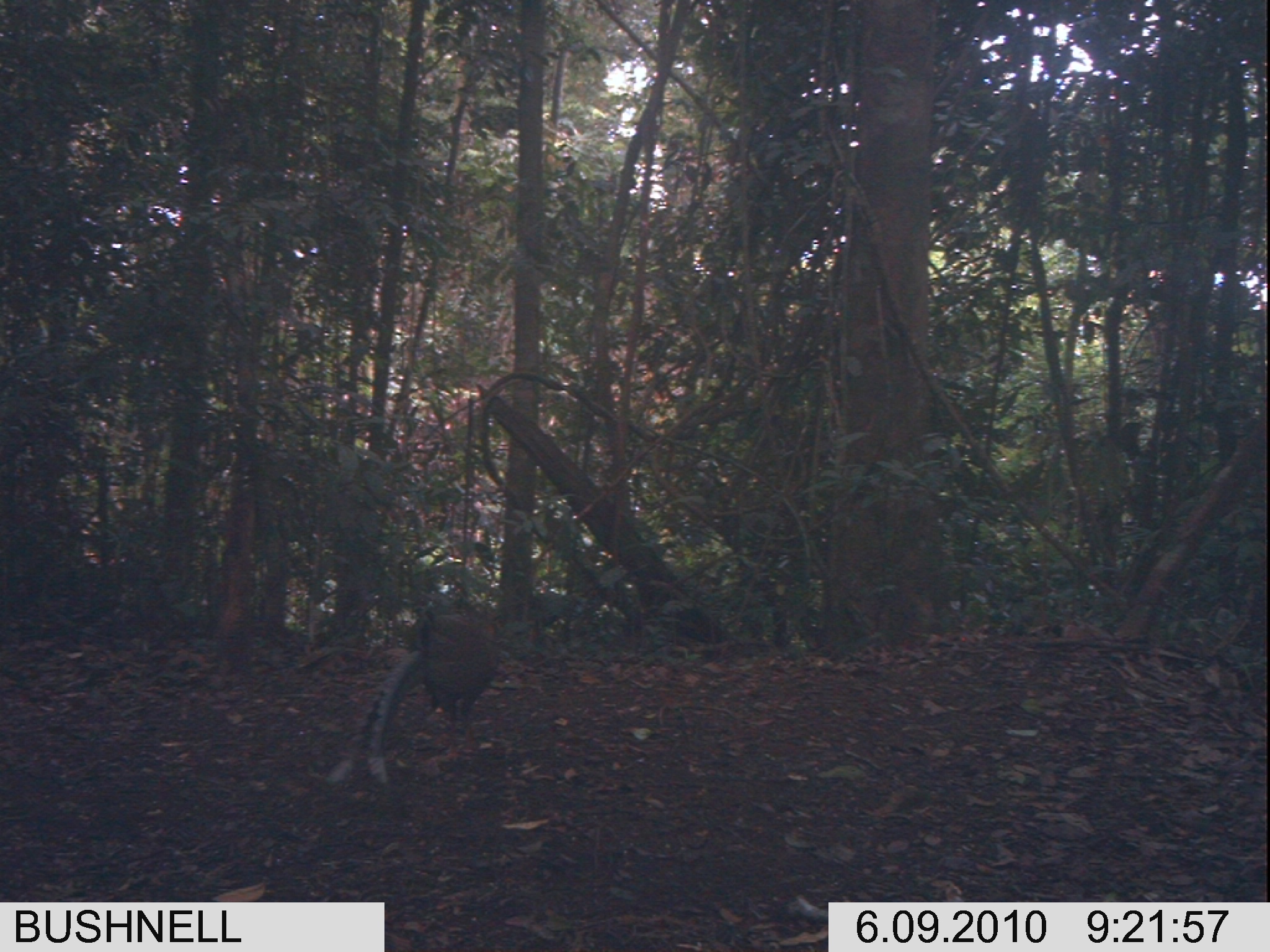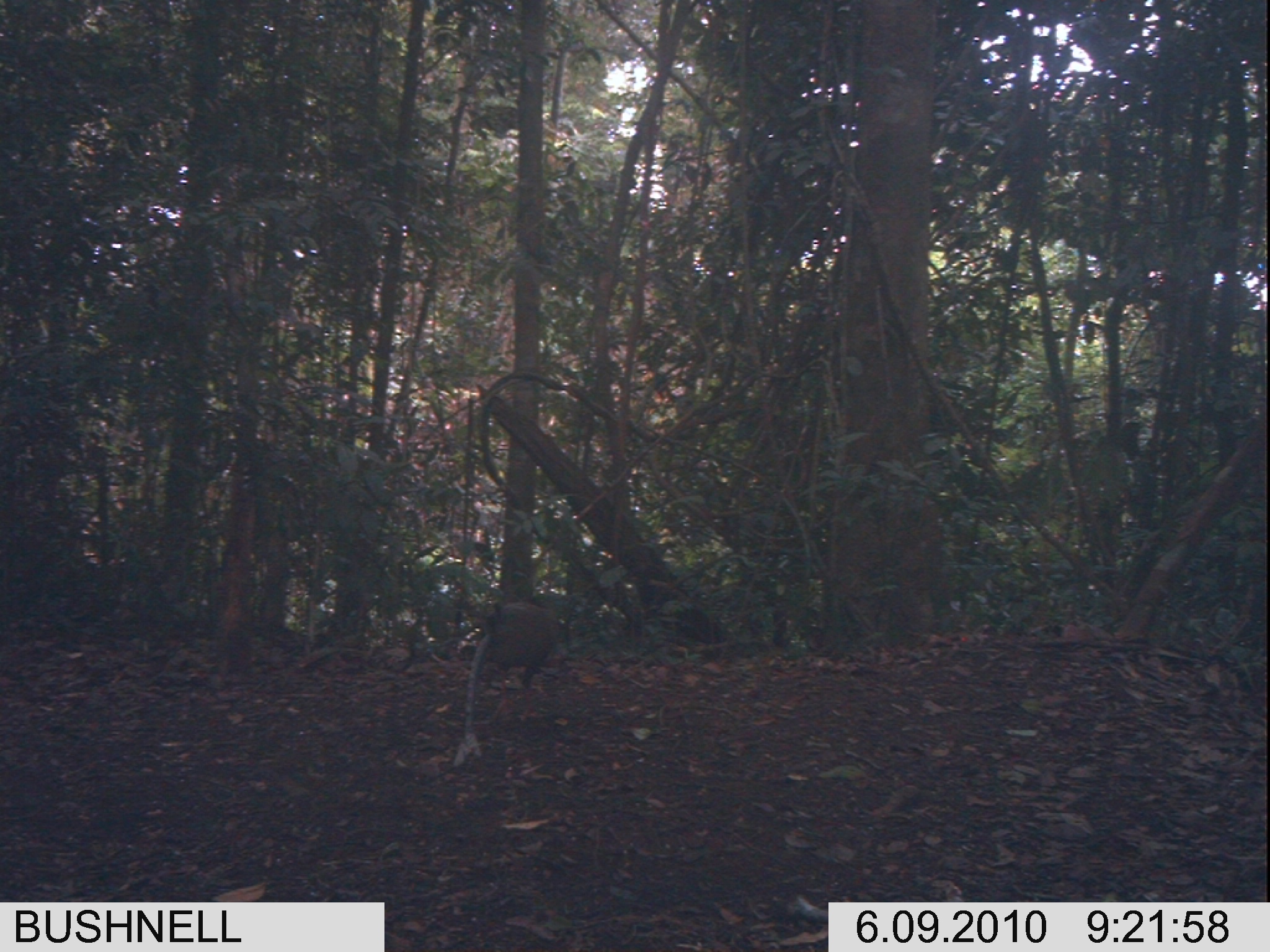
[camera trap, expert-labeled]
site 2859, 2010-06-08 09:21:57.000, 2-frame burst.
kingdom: Animalia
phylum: Chordata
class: Aves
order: Galliformes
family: Phasianidae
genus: Argusianus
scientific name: Argusianus argus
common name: great argus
Argusianus argus (great argus), count 1.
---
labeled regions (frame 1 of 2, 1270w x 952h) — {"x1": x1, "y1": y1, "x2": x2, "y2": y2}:
argusianus argus: {"x1": 324, "y1": 608, "x2": 502, "y2": 793}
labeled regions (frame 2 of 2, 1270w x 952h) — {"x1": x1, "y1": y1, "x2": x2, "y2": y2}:
argusianus argus: {"x1": 451, "y1": 600, "x2": 563, "y2": 769}